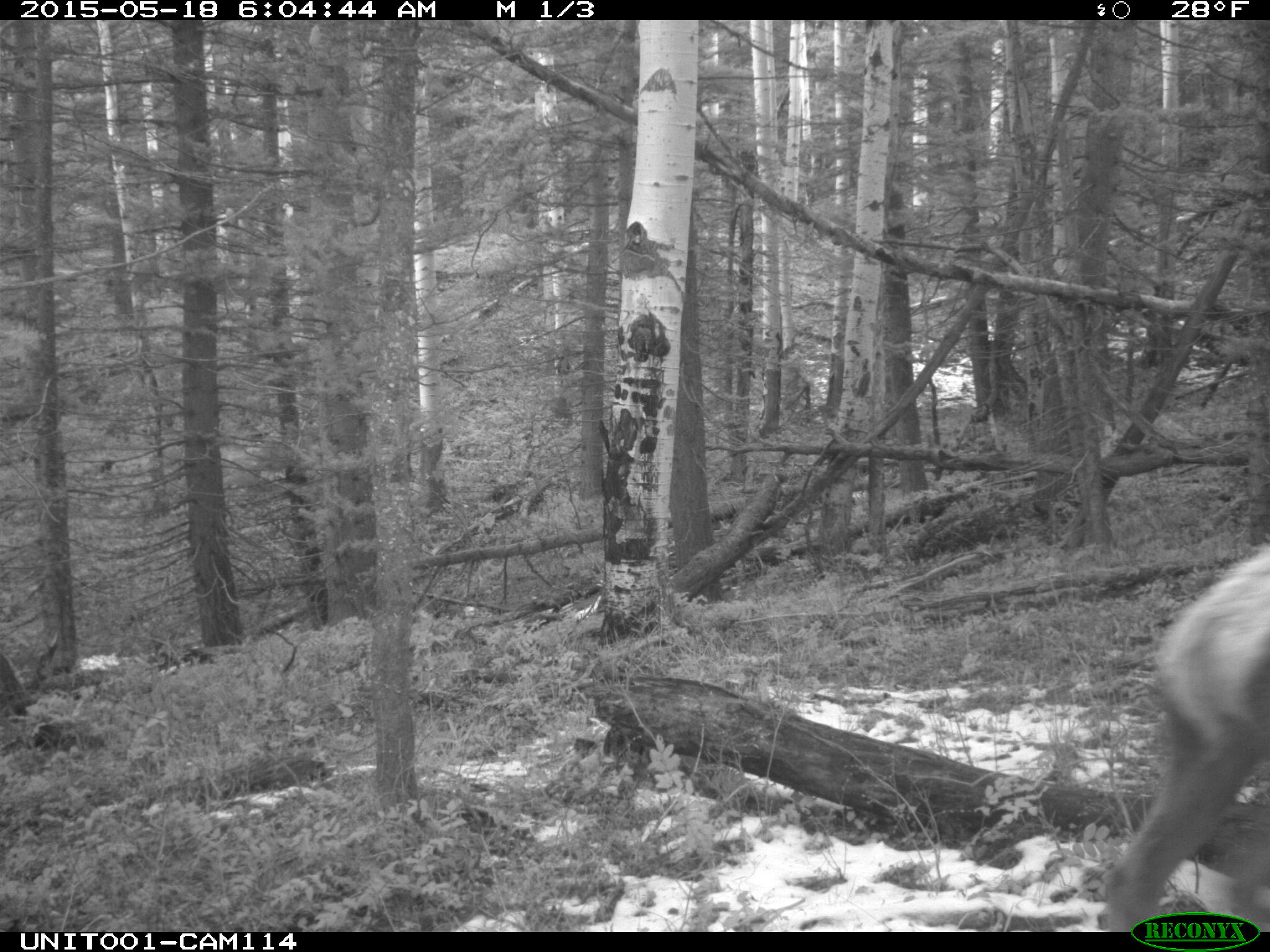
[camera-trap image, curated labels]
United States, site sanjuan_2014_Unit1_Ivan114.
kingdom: Animalia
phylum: Chordata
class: Mammalia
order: Artiodactyla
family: Cervidae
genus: Cervus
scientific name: Cervus elaphus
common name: red deer